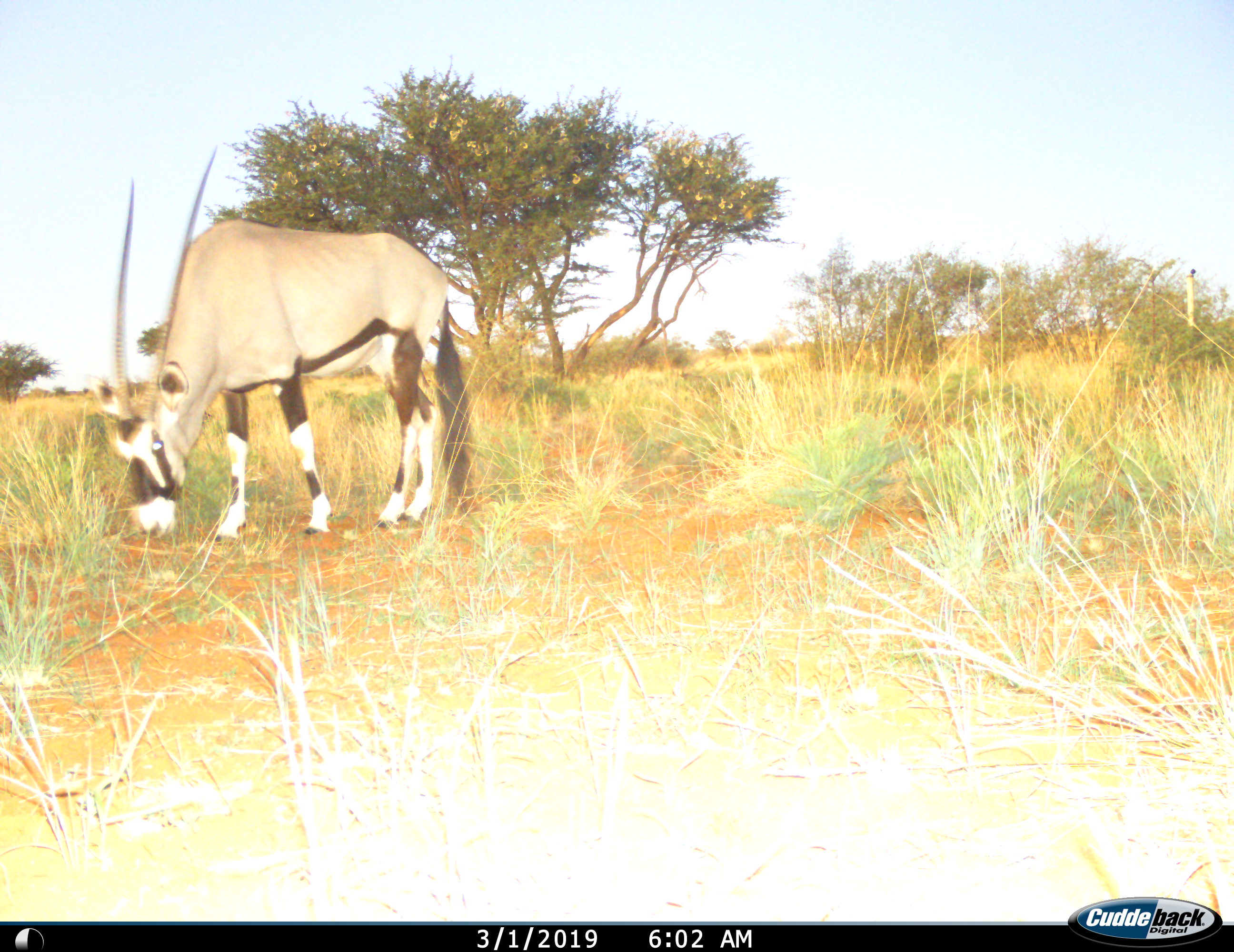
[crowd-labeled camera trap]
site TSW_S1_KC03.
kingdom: Animalia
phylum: Chordata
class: Mammalia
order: Artiodactyla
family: Bovidae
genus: Oryx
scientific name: Oryx gazella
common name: gemsbok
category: oryx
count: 1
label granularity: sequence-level